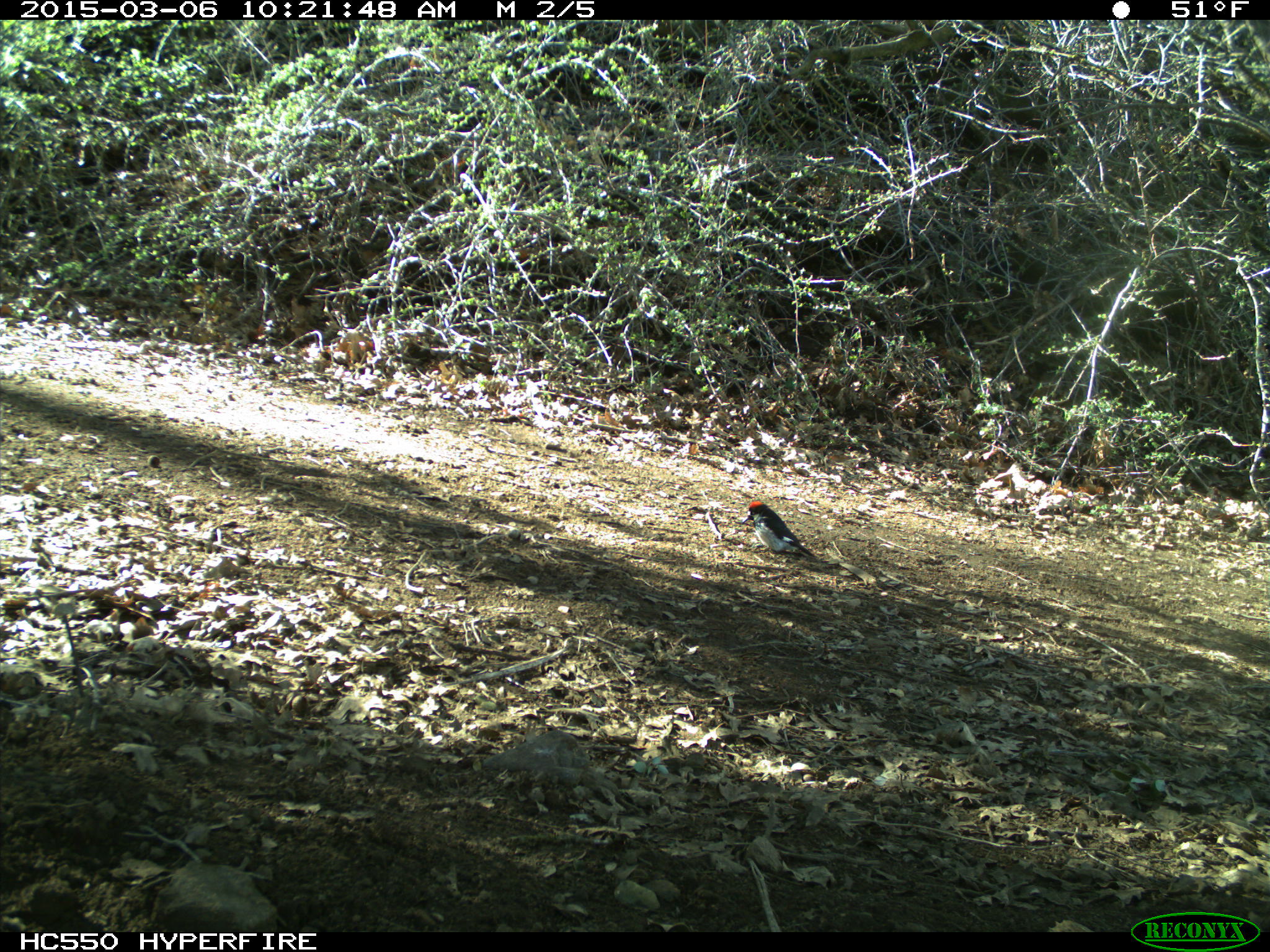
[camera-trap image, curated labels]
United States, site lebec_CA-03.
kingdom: Animalia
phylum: Chordata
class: Aves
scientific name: Aves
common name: birds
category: unidentified bird